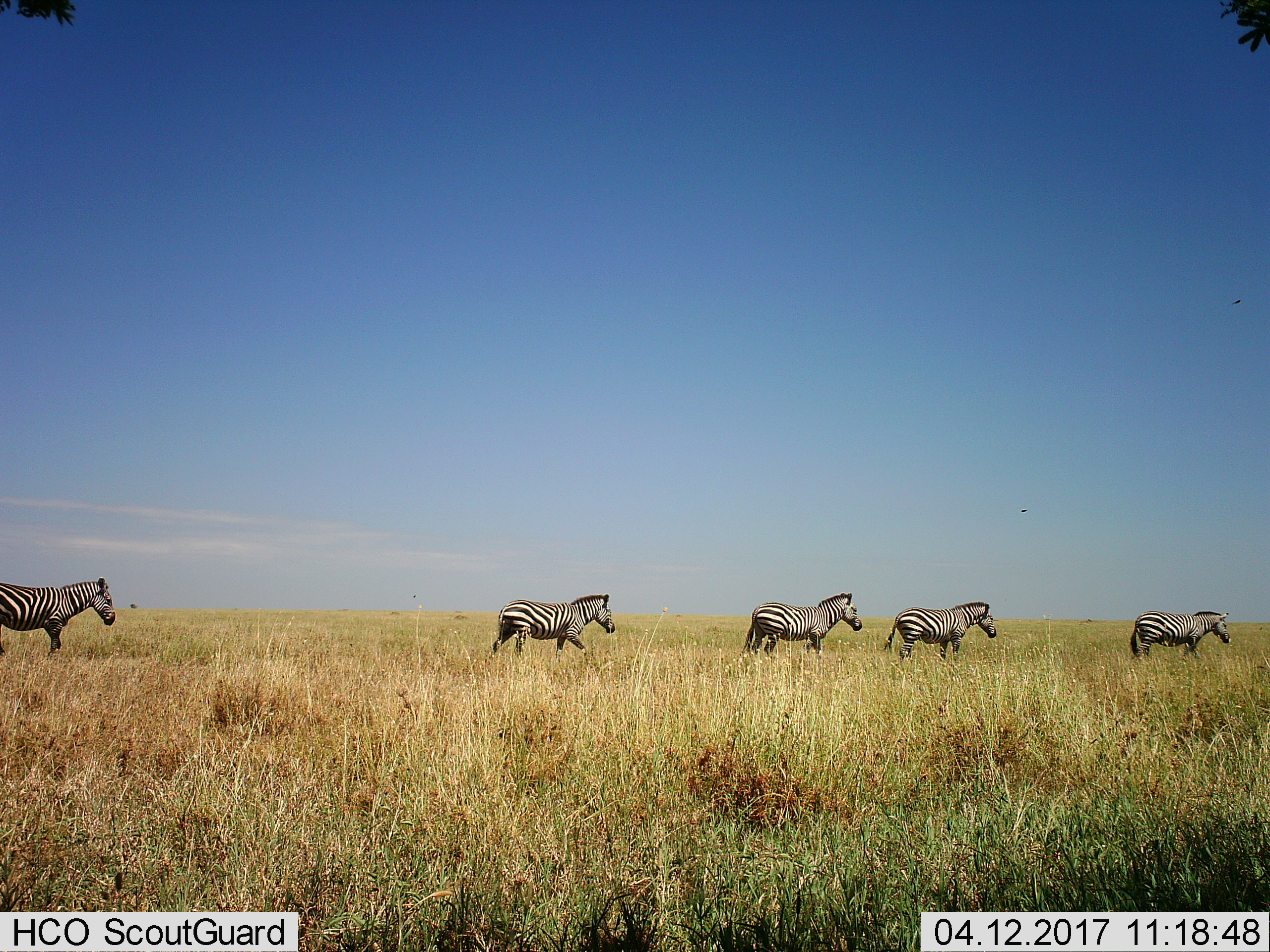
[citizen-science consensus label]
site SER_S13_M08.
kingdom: Animalia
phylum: Chordata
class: Mammalia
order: Perissodactyla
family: Equidae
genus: Equus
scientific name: Equus quagga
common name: plains zebra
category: zebraplains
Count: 5.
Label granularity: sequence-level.